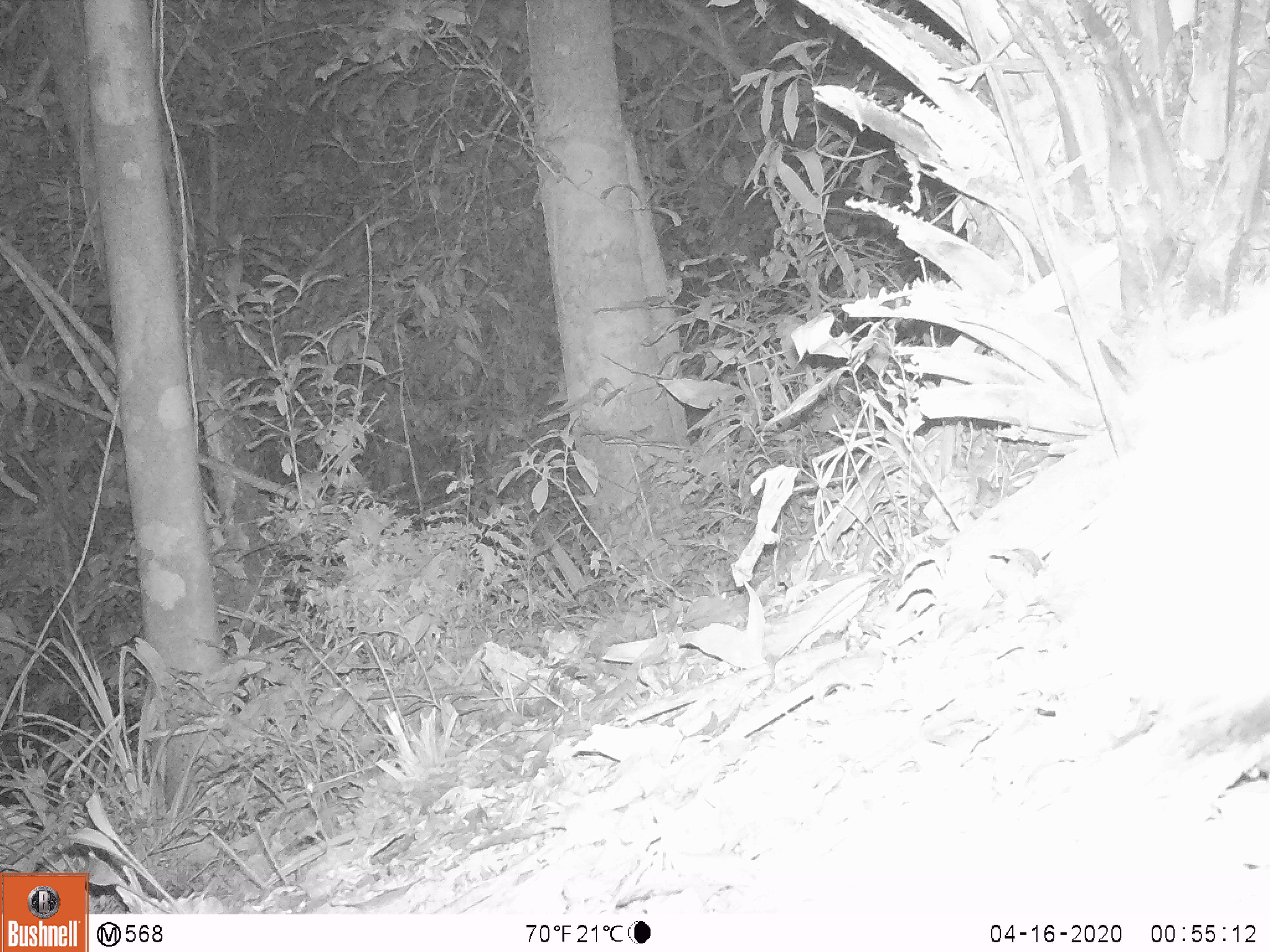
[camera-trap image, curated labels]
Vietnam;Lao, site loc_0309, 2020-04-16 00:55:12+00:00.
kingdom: Animalia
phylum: Chordata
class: Mammalia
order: Carnivora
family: Mustelidae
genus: Melogale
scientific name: Melogale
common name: ferret badger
Ferret badger (Melogale). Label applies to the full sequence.